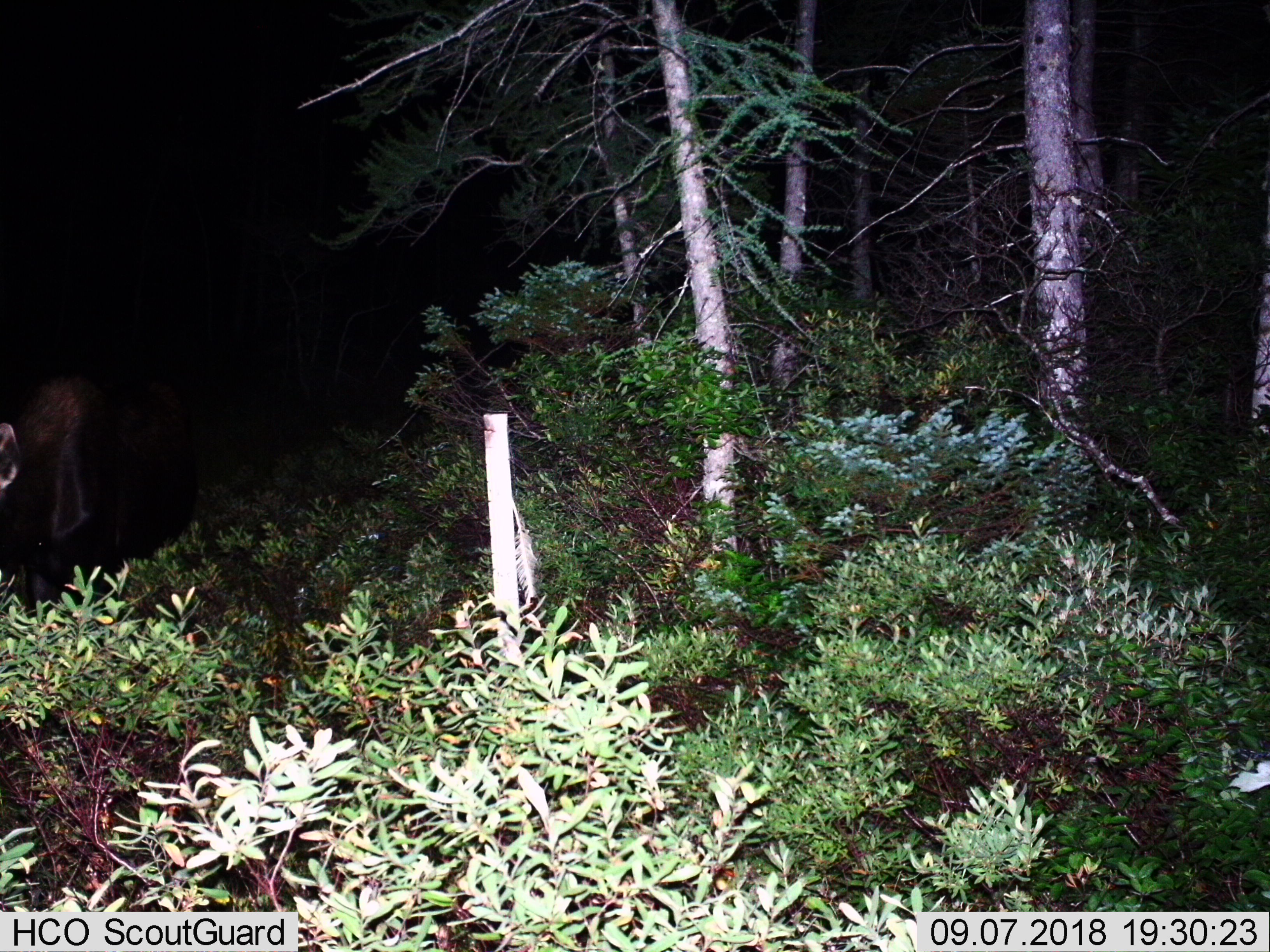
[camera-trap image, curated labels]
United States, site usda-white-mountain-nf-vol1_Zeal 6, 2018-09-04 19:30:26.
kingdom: Animalia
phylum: Chordata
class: Mammalia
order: Artiodactyla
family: Cervidae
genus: Alces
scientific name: Alces alces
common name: moose